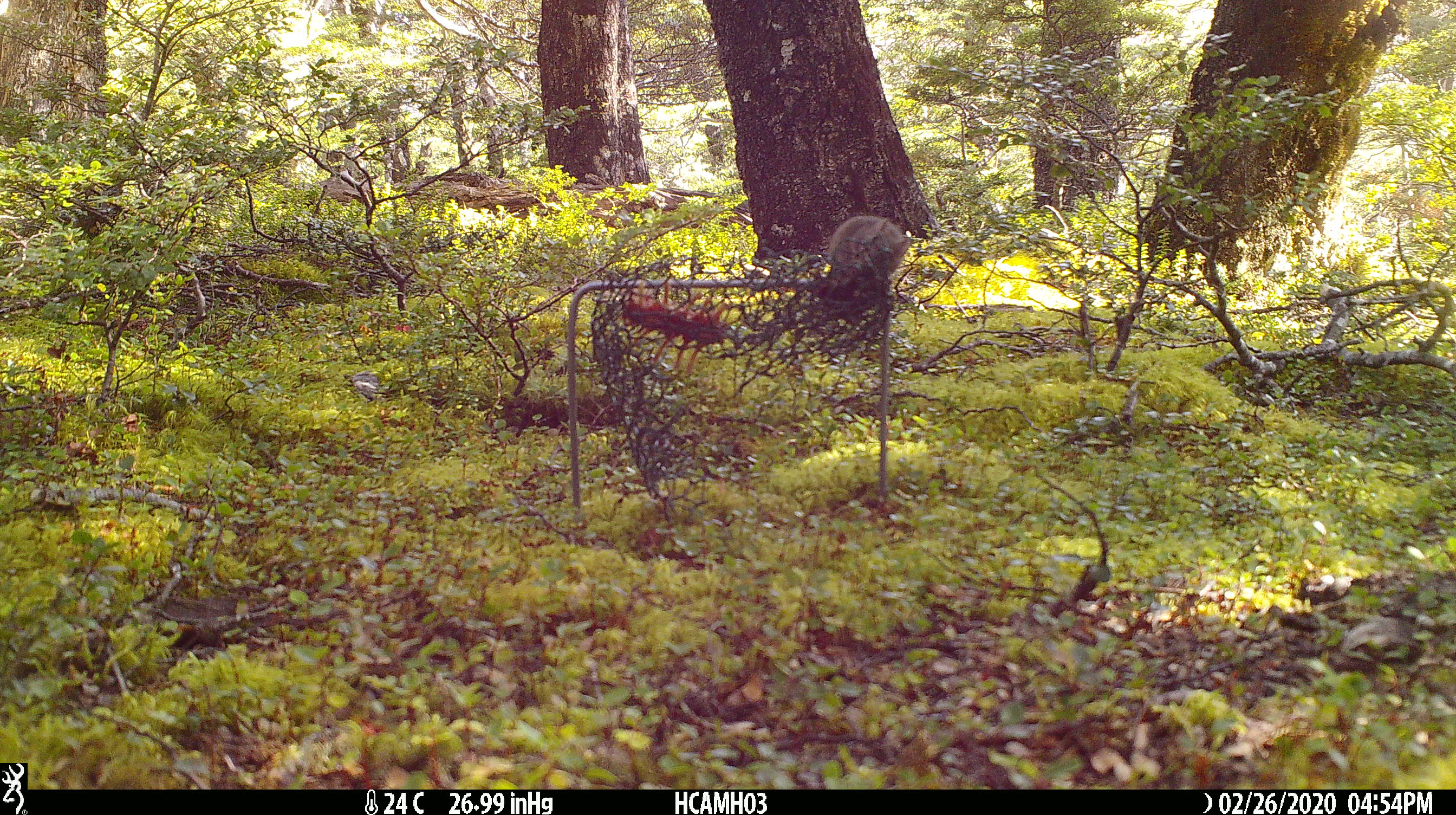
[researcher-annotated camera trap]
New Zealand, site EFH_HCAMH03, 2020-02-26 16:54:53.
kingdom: Animalia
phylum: Chordata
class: Mammalia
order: Rodentia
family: Muridae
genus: Mus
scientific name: Mus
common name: mouse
Mouse (Mus).